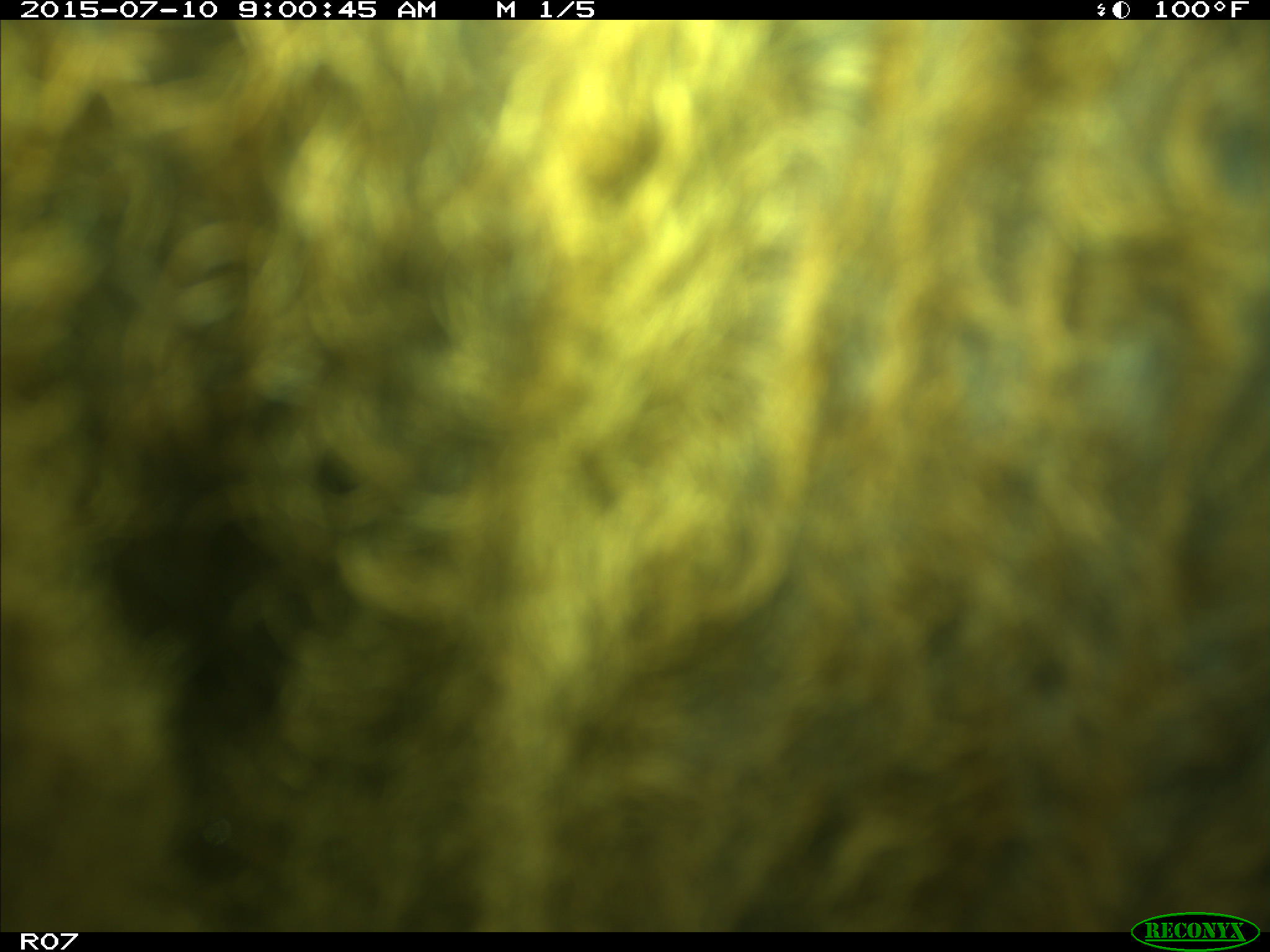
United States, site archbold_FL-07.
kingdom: Animalia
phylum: Chordata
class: Mammalia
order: Artiodactyla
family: Bovidae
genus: Bos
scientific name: Bos taurus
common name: domestic cow